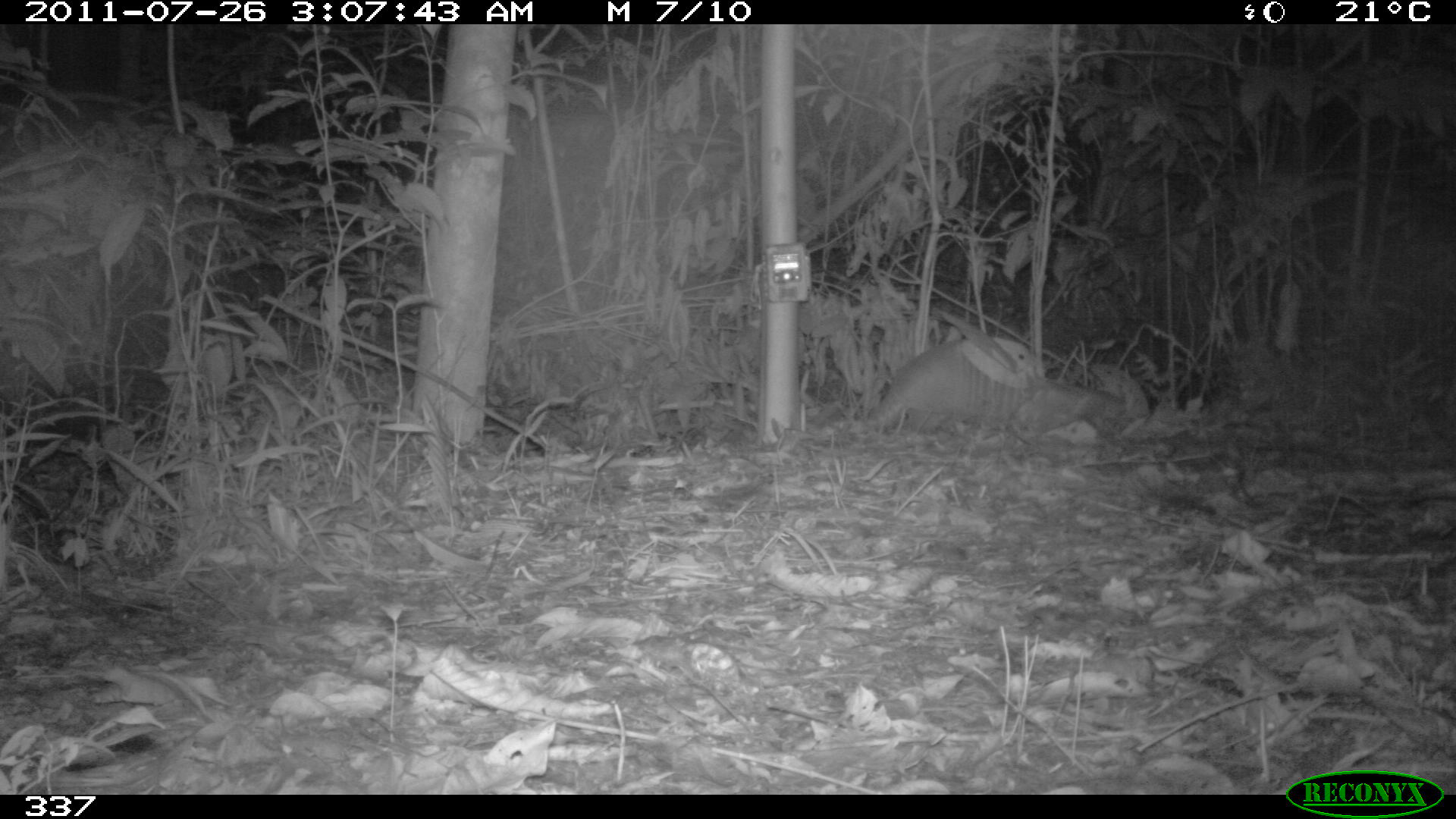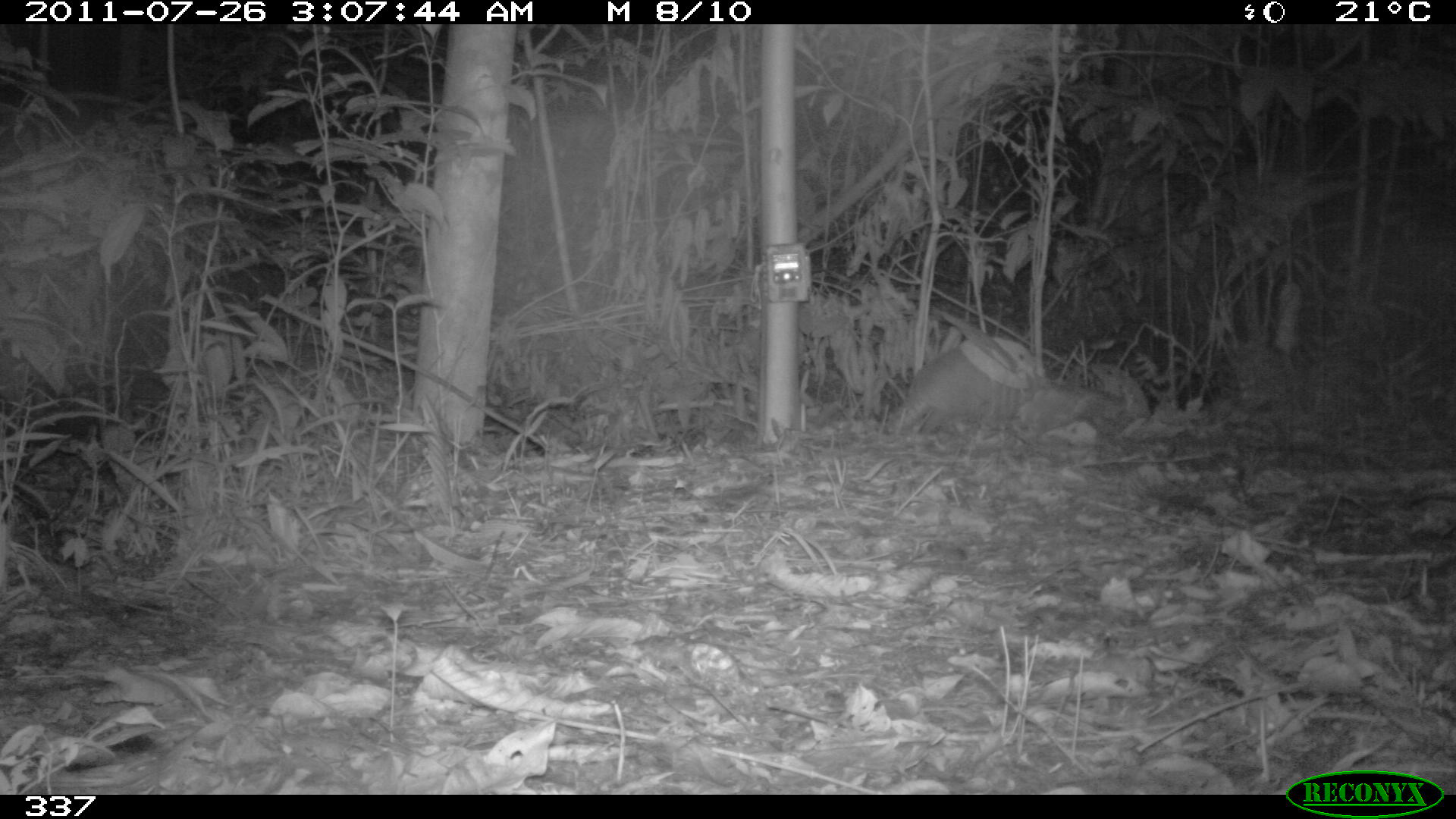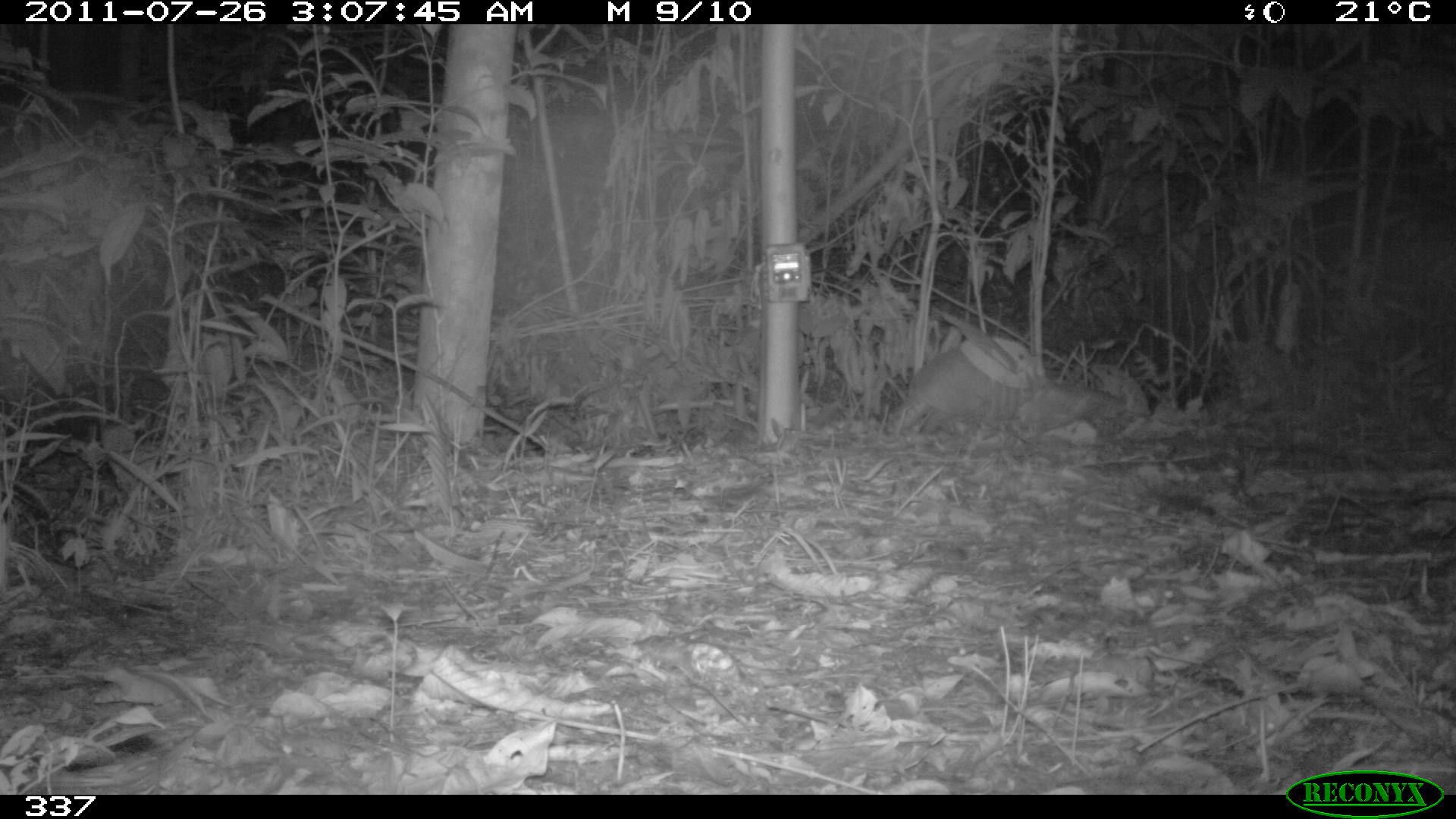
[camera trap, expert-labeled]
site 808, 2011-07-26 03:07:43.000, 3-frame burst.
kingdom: Animalia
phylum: Chordata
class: Mammalia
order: Cingulata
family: Dasypodidae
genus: Dasypus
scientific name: Dasypus novemcinctus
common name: nine-banded armadillo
Dasypus novemcinctus (nine-banded armadillo).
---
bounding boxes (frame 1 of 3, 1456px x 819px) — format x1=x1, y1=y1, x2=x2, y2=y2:
dasypus novemcinctus: x1=845, y1=331, x2=1127, y2=442